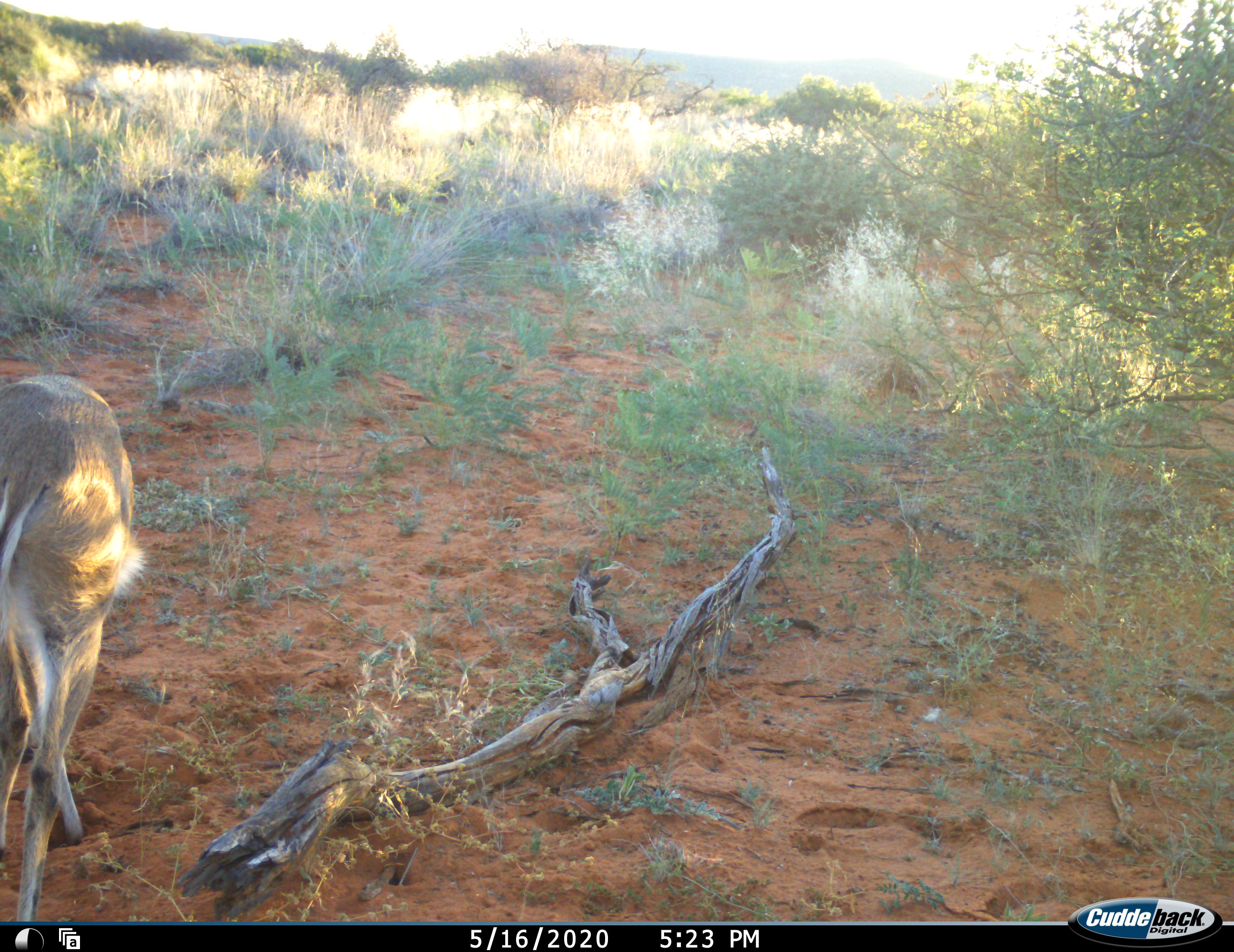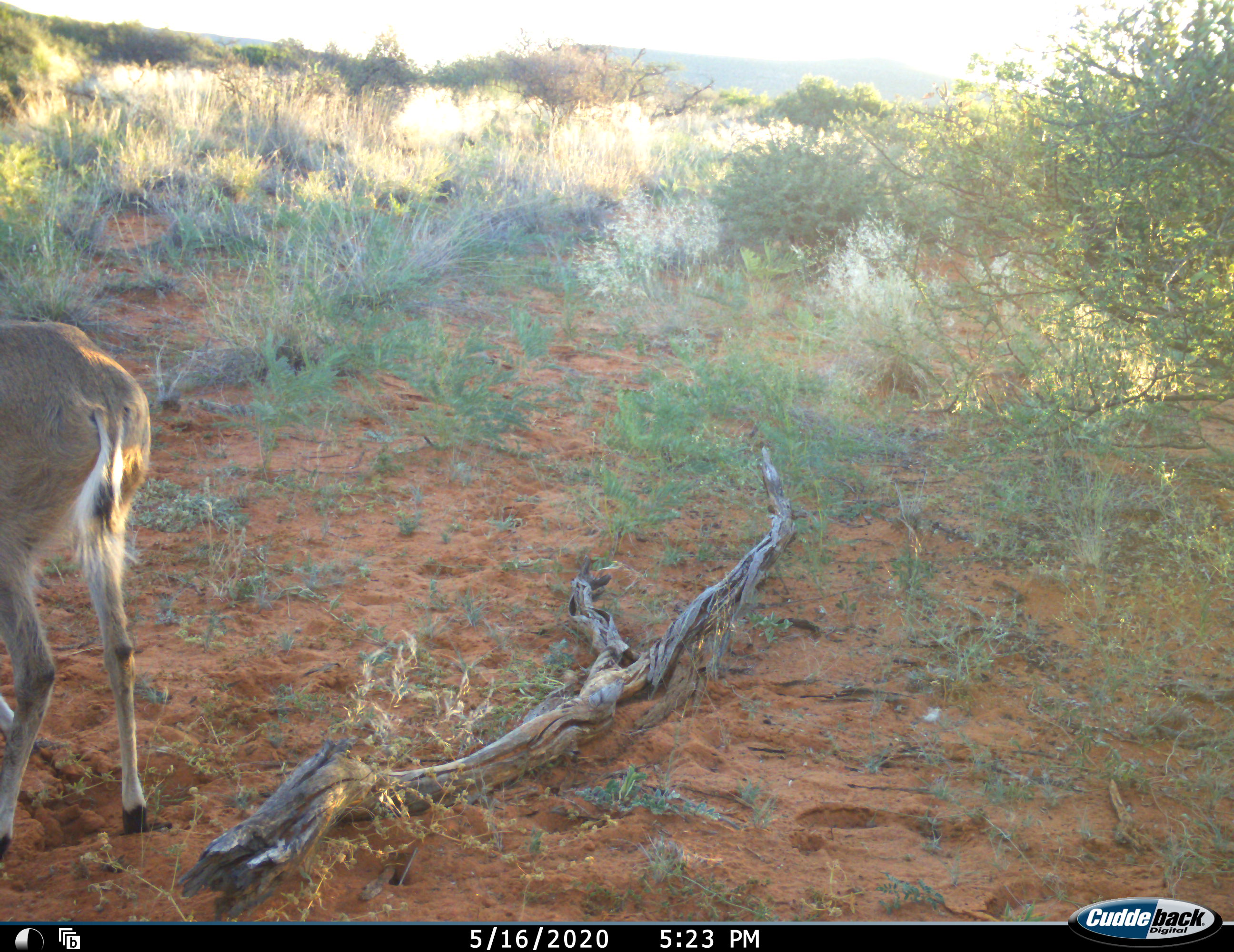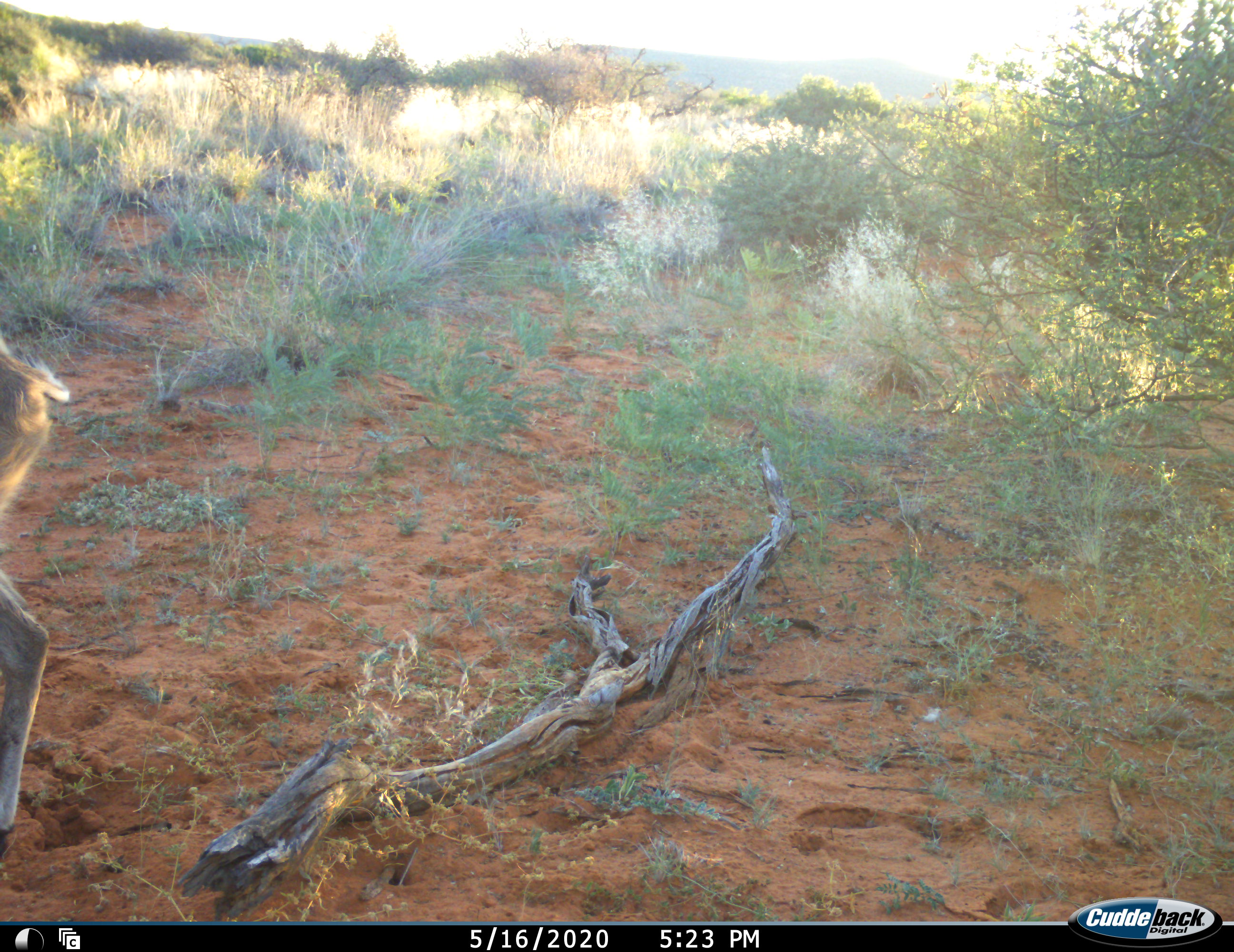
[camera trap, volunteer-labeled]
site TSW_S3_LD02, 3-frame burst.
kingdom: Animalia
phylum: Chordata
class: Mammalia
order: Artiodactyla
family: Bovidae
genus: Sylvicapra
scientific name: Sylvicapra grimmia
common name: common duiker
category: duikercommongrey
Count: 1.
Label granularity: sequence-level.